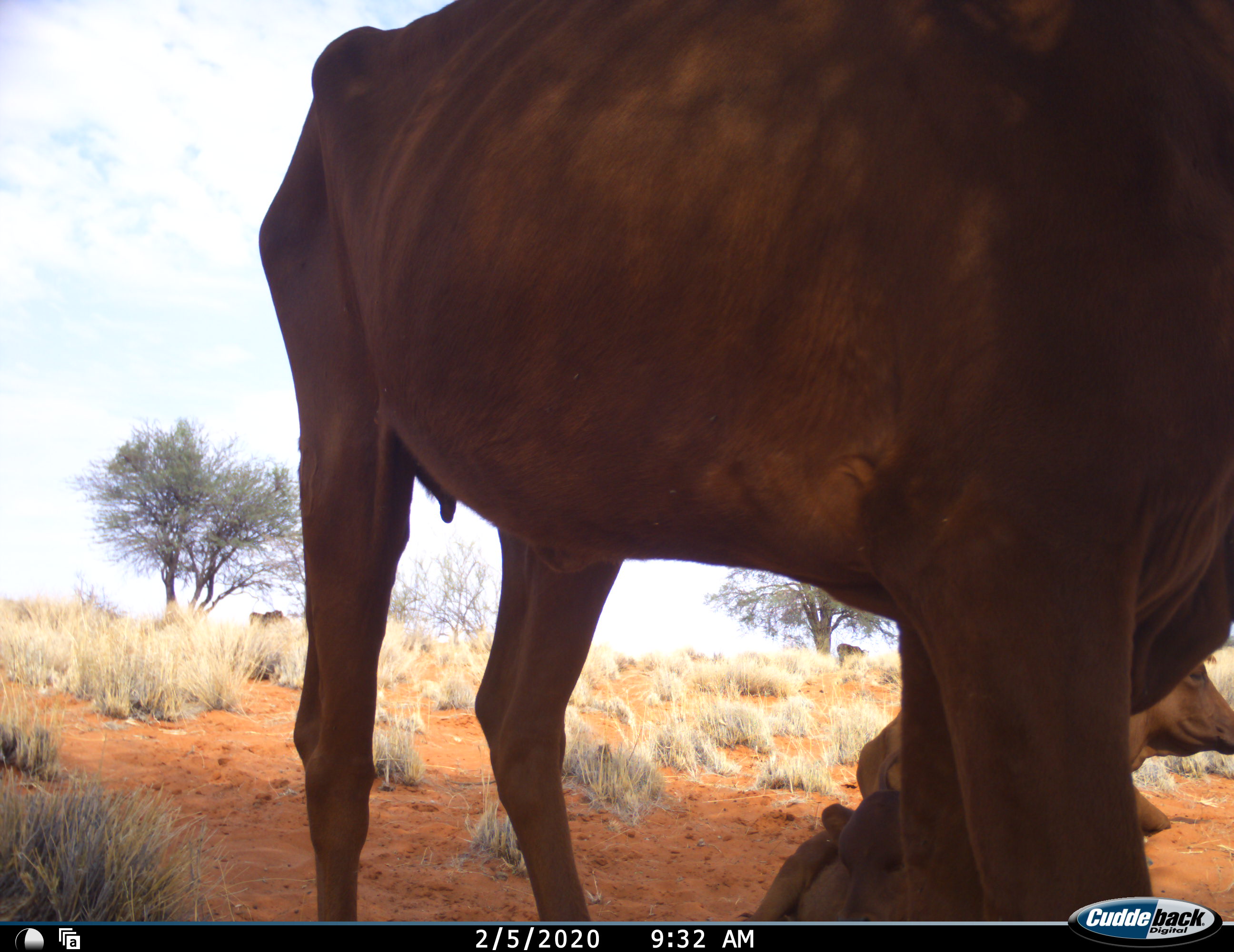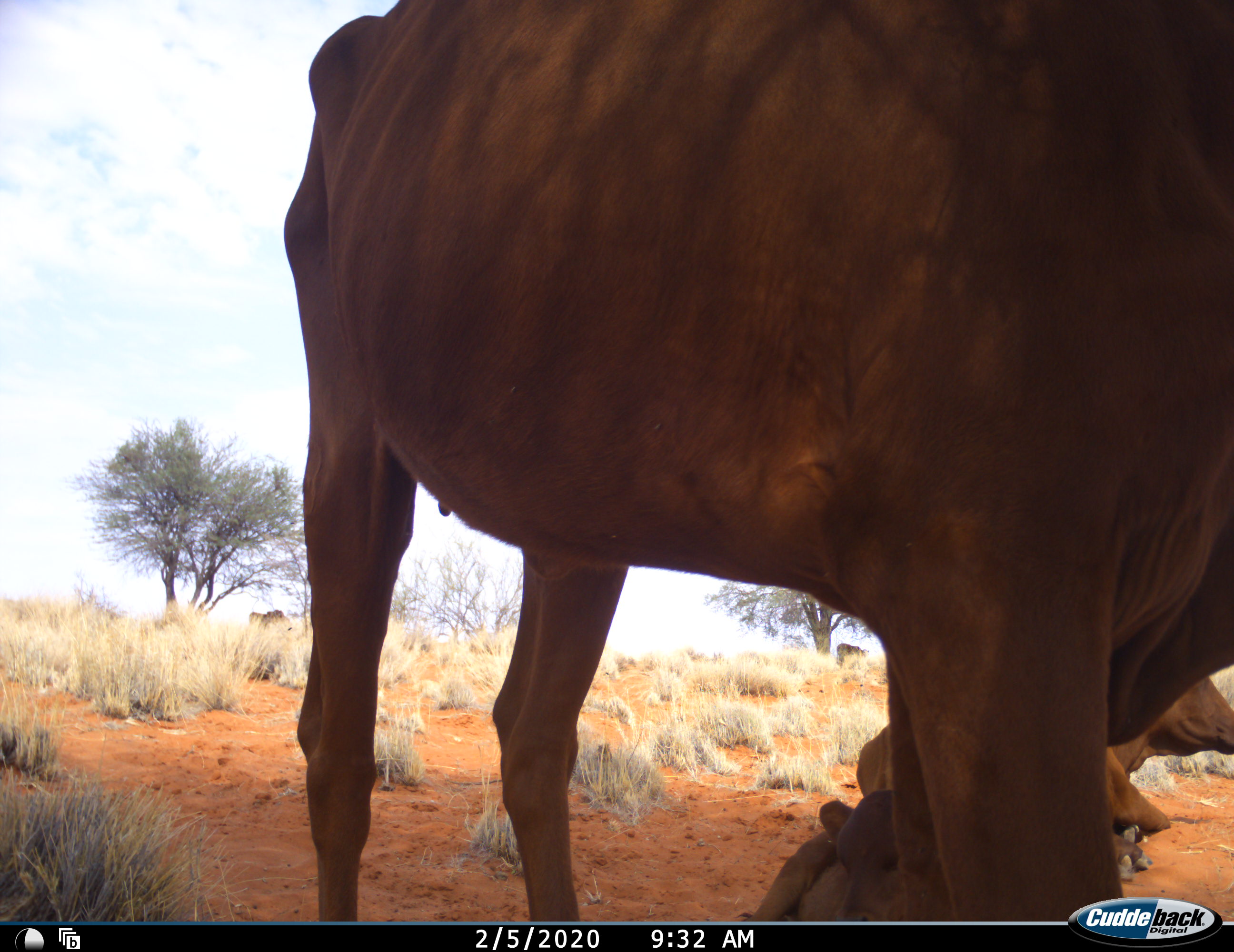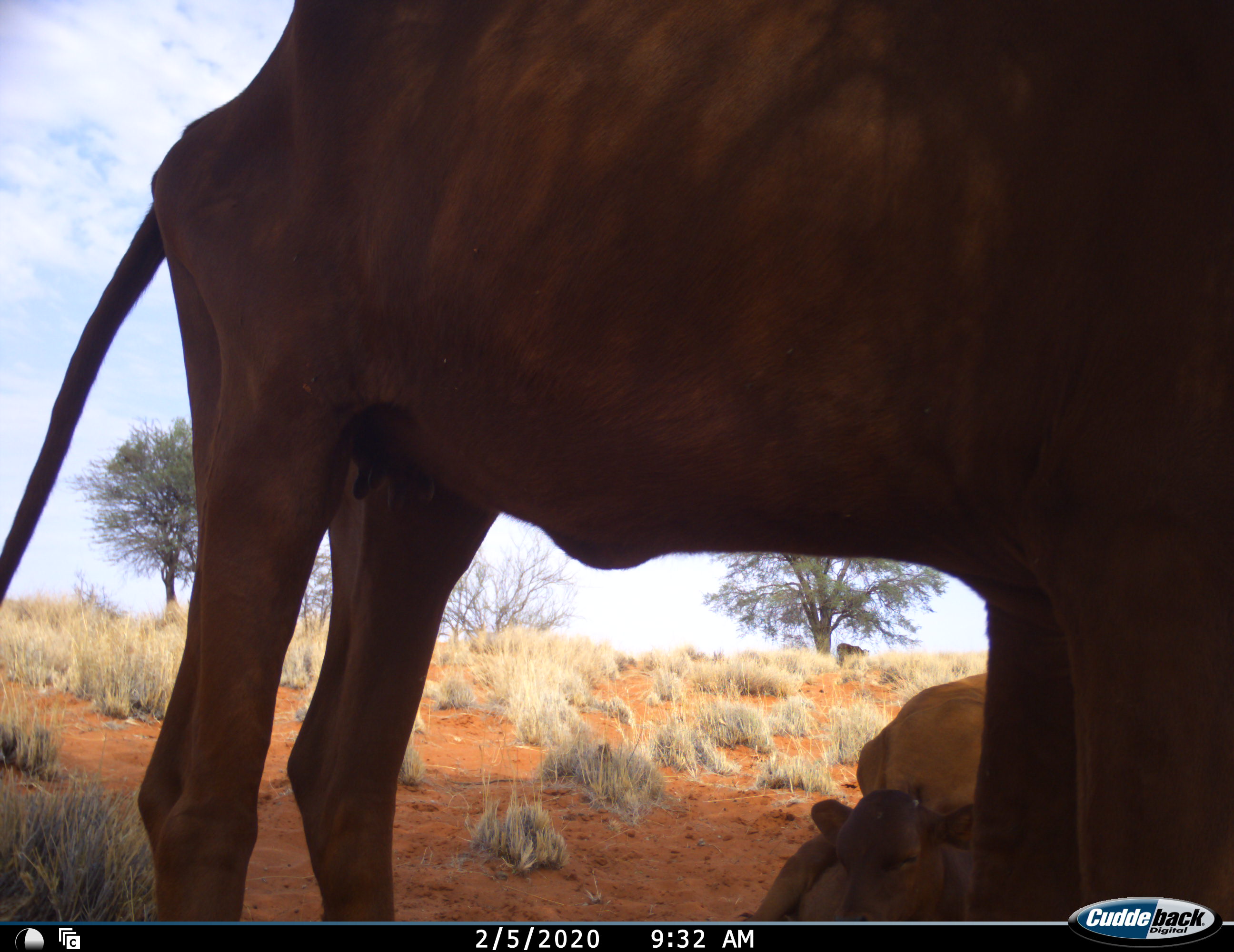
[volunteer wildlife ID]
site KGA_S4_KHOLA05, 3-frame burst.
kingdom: Animalia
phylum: Chordata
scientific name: Vertebrata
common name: domestic animal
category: domesticanimal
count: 3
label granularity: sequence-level